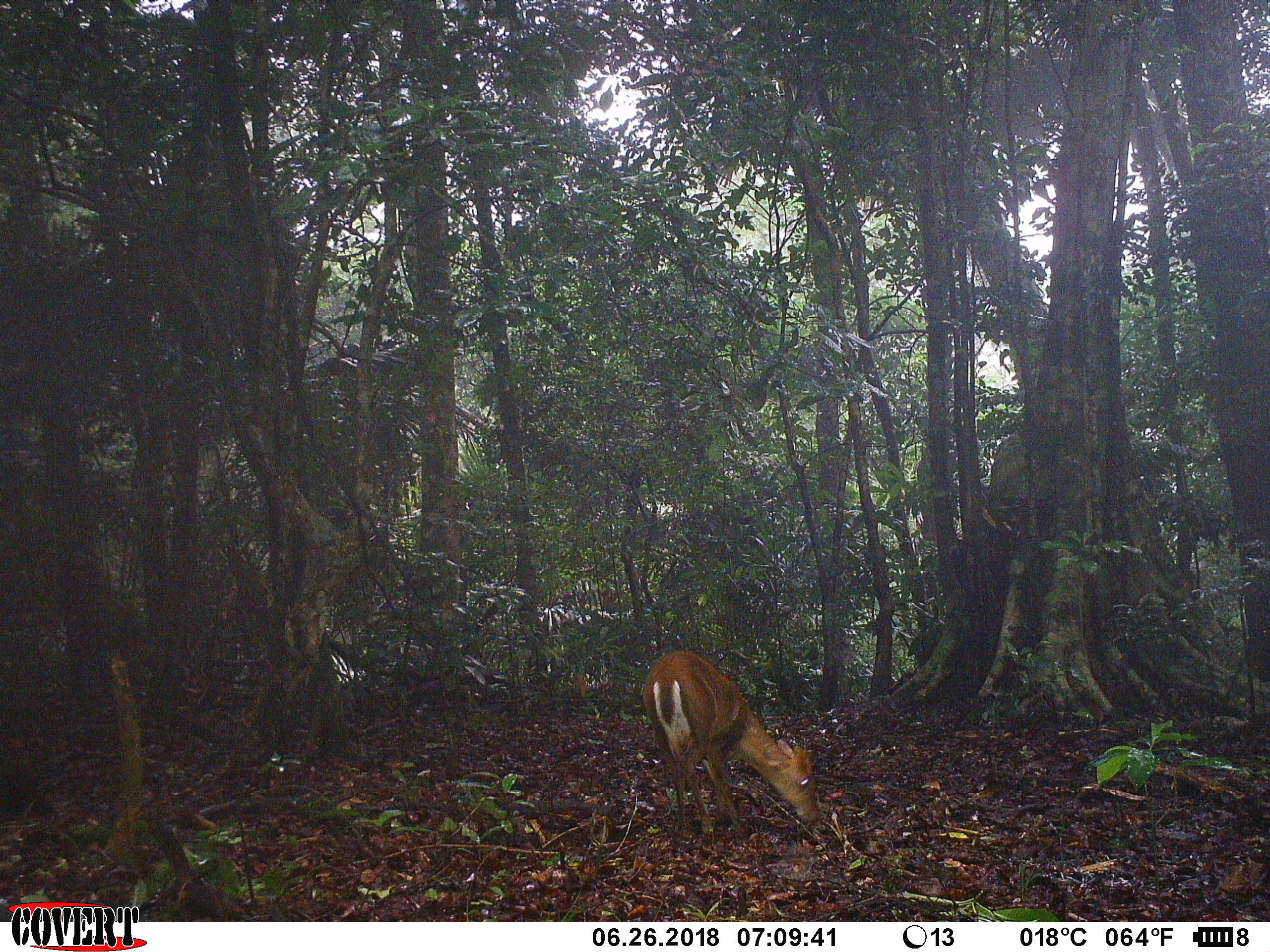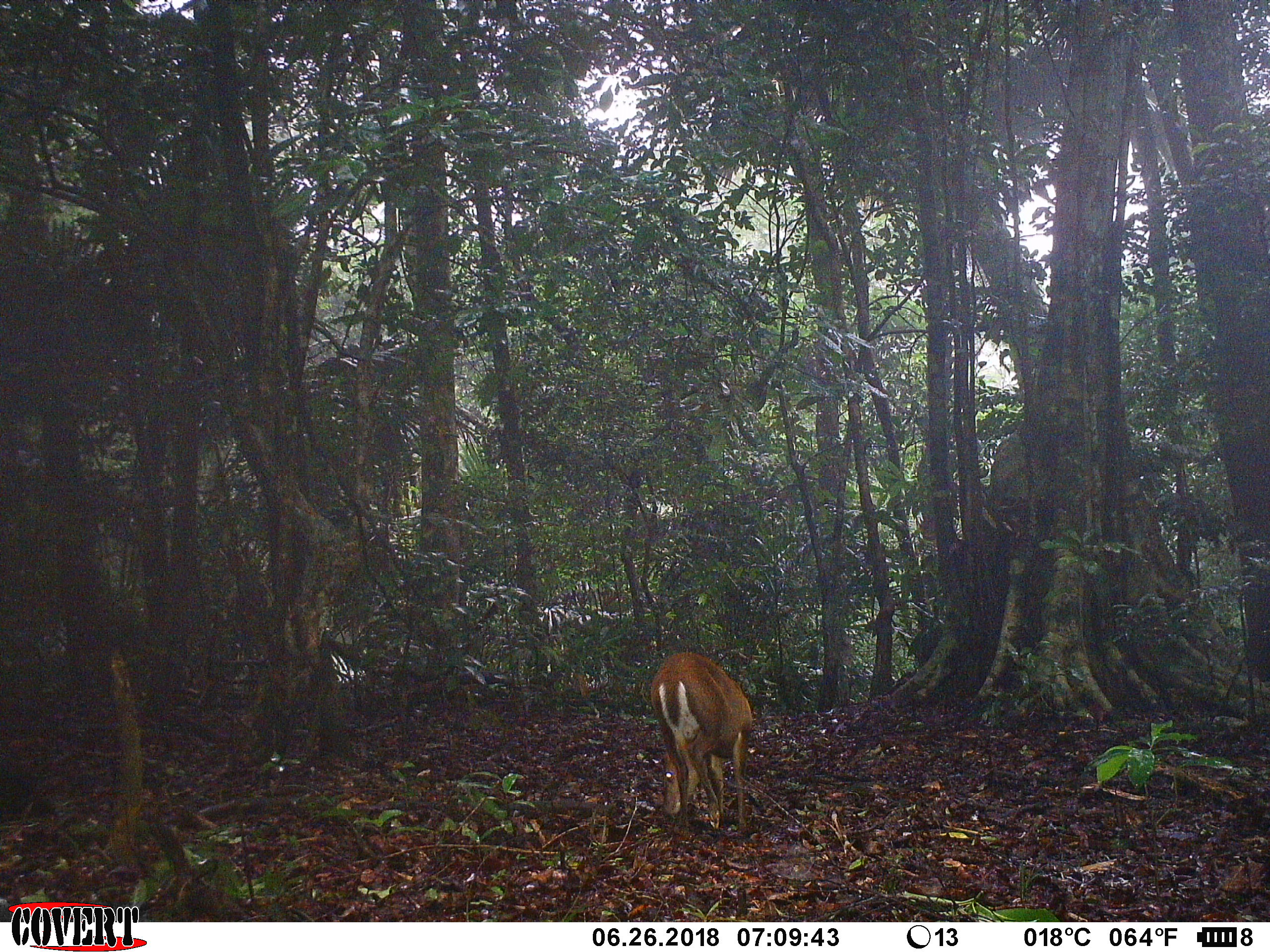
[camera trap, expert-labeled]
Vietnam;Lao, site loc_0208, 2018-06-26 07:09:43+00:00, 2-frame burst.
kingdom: Animalia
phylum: Chordata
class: Mammalia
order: Artiodactyla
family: Cervidae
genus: Muntiacus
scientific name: Muntiacus rooseveltorum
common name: roosevelt's muntjac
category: roosevelts muntjac group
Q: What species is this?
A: Roosevelts muntjac group (roosevelt's muntjac) (Muntiacus rooseveltorum).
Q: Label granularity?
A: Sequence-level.